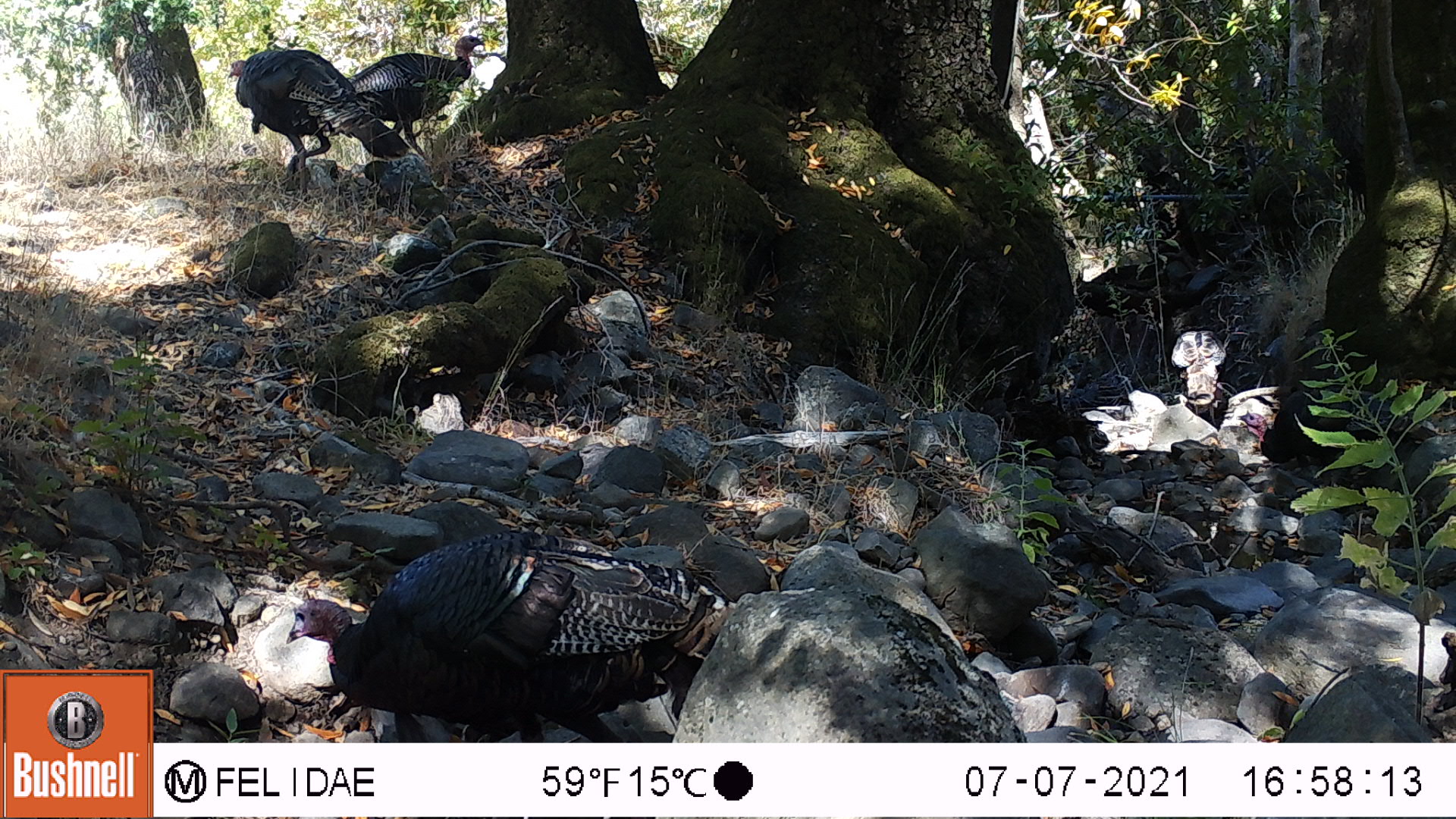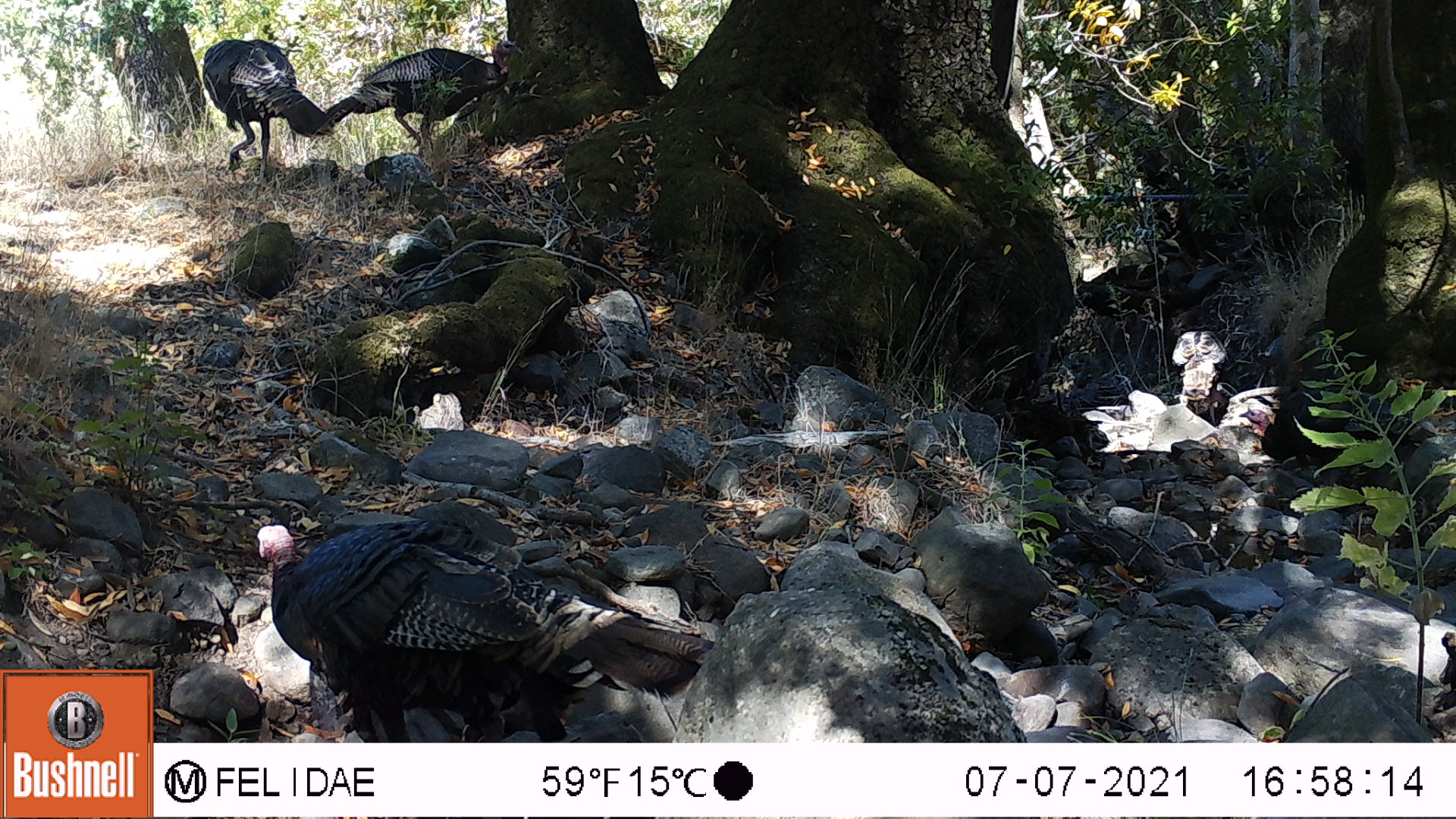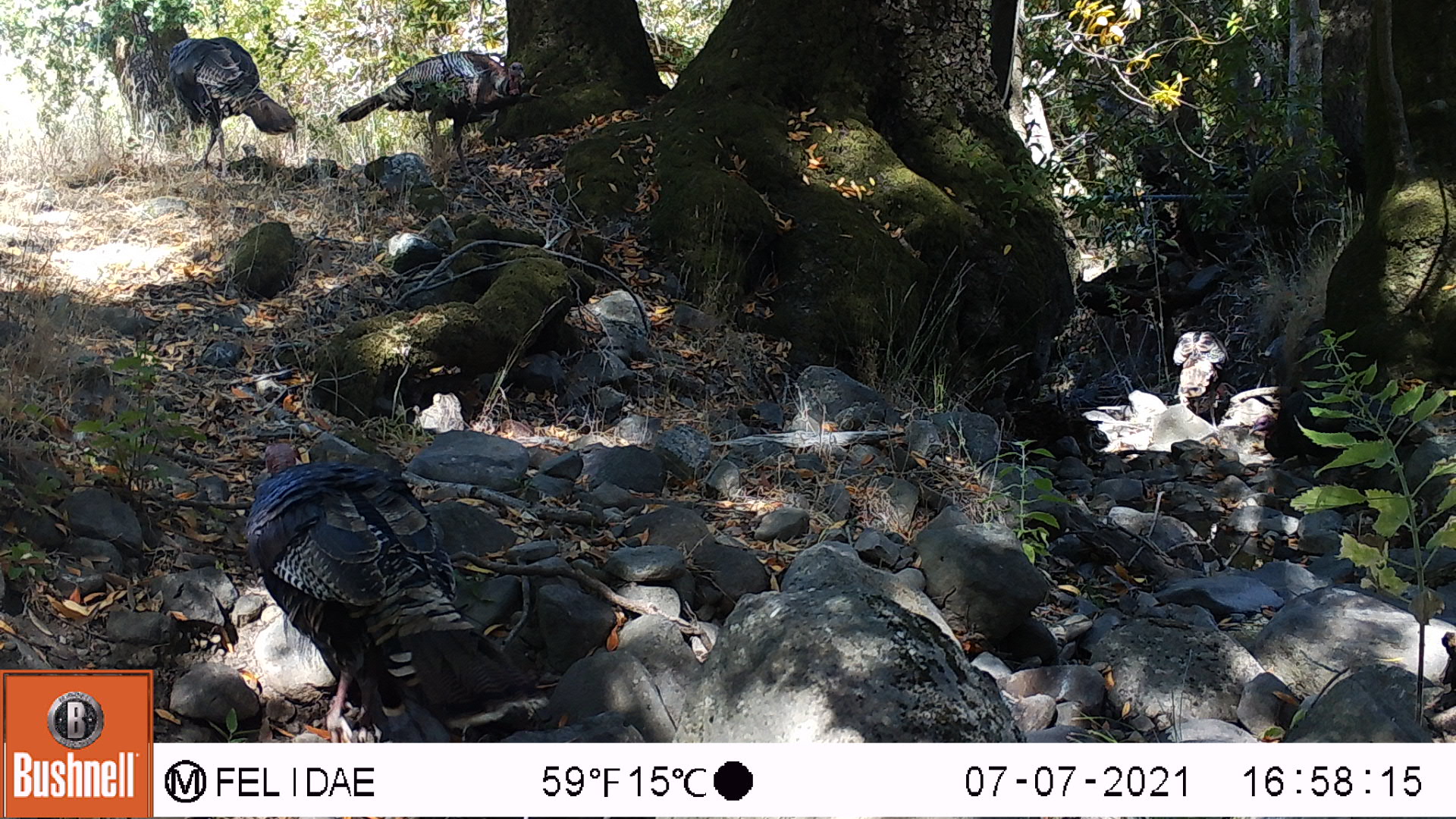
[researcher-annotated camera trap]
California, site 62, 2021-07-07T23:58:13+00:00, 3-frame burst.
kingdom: Animalia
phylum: Chordata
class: Aves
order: Galliformes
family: Phasianidae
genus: Meleagris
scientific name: Meleagris gallopavo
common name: turkey